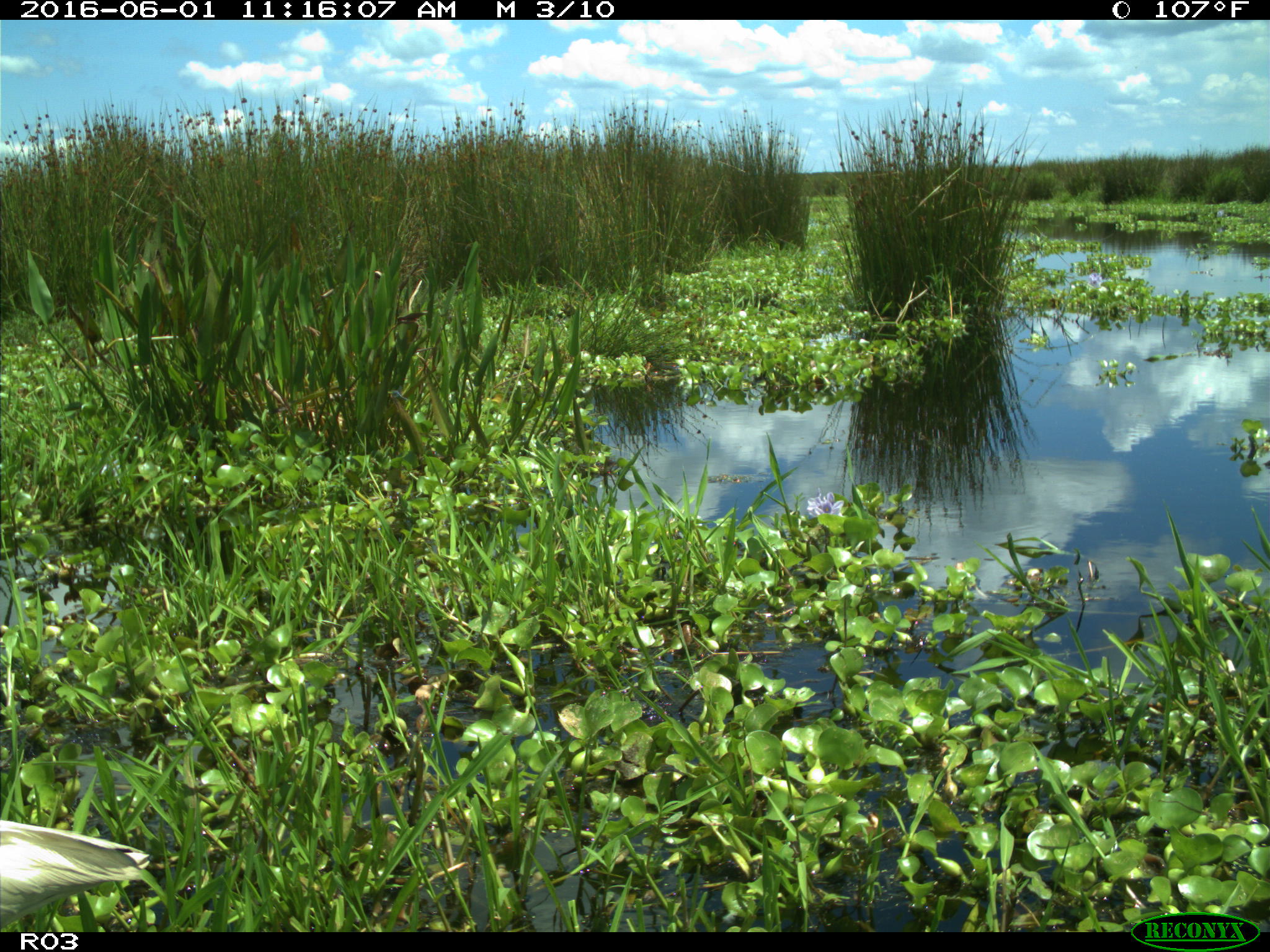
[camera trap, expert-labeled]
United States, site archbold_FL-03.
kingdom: Animalia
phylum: Chordata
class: Mammalia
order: Artiodactyla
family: Bovidae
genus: Bos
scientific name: Bos taurus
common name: domestic cow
Bos taurus (domestic cow).